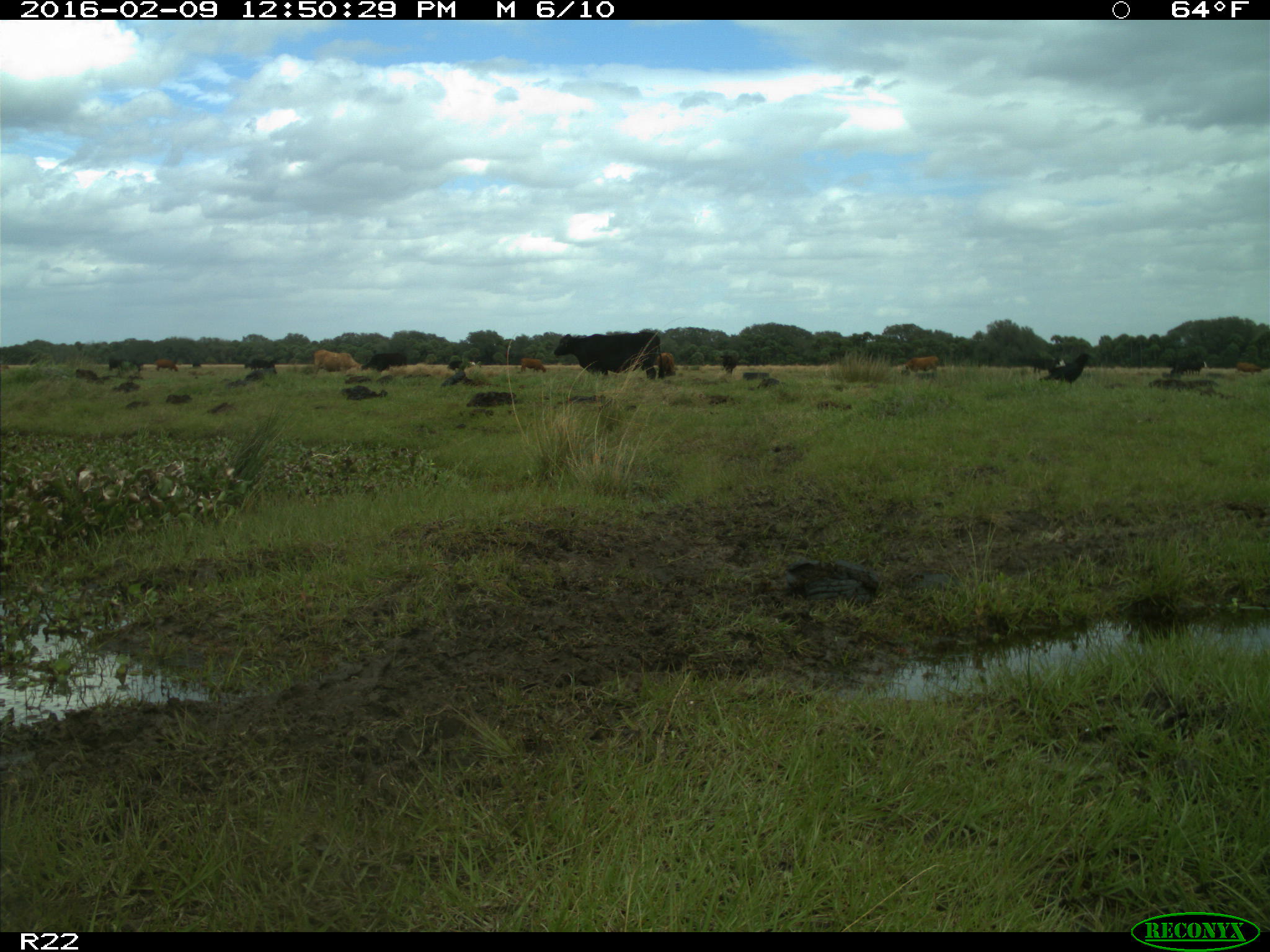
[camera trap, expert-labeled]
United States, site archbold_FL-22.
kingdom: Animalia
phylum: Chordata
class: Mammalia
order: Artiodactyla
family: Bovidae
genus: Bos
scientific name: Bos taurus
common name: domestic cow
Bos taurus (domestic cow).